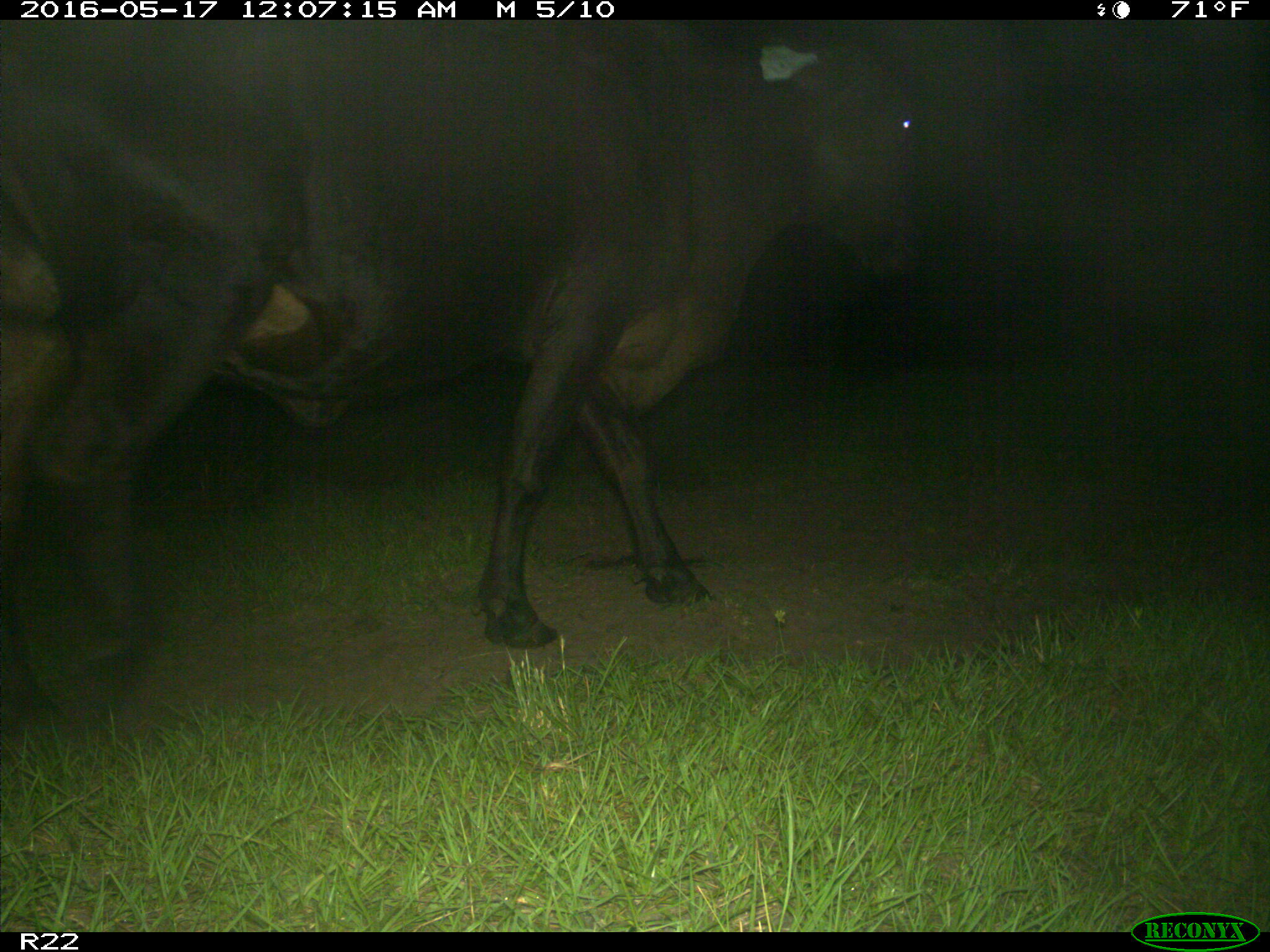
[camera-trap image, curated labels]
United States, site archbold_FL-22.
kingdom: Animalia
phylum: Chordata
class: Mammalia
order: Artiodactyla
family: Bovidae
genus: Bos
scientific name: Bos taurus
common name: domestic cow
Bos taurus (domestic cow).